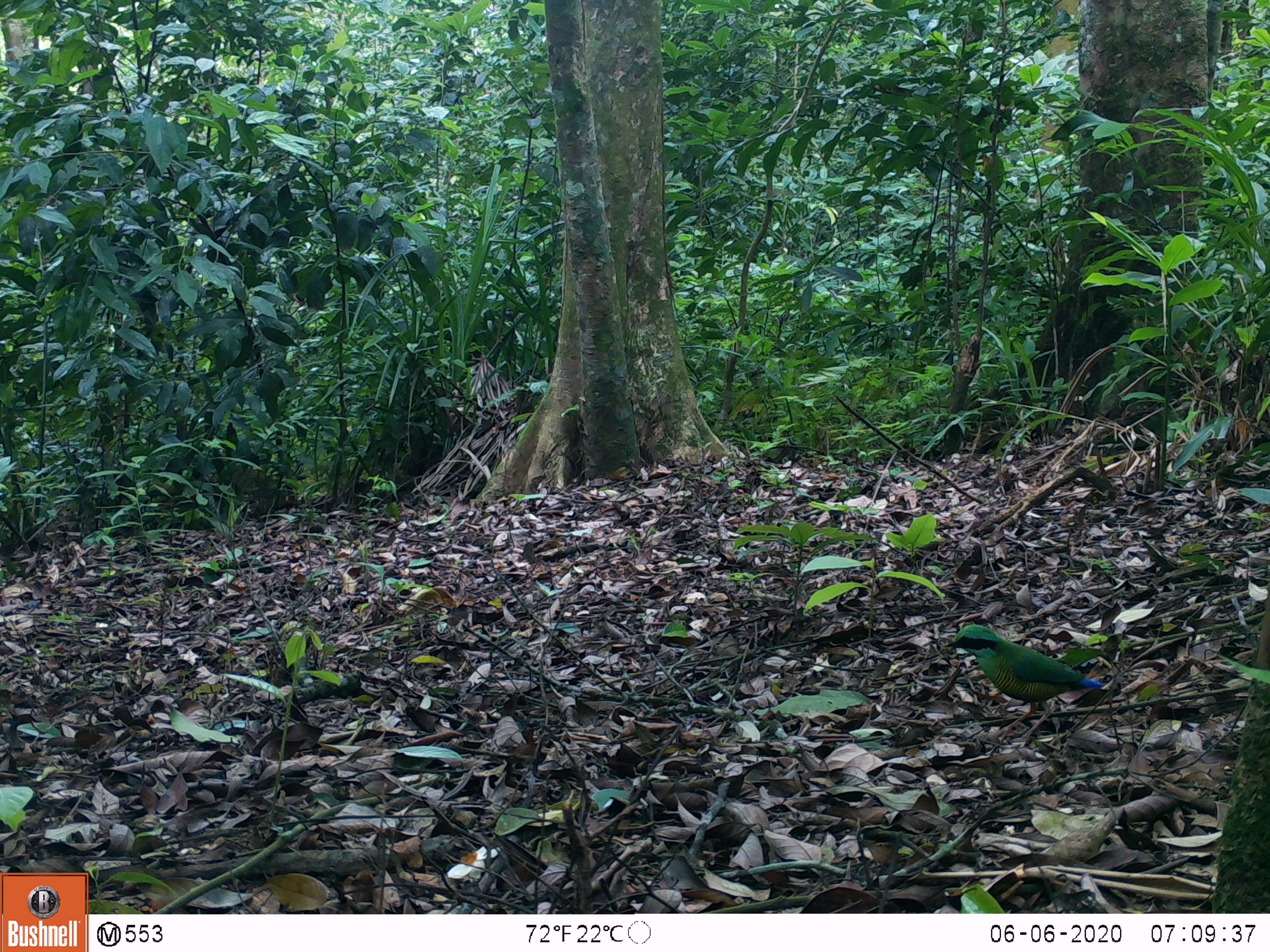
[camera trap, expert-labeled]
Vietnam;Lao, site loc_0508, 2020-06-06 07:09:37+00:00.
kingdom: Animalia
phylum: Chordata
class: Aves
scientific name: Aves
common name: bird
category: unidentified bird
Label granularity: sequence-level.